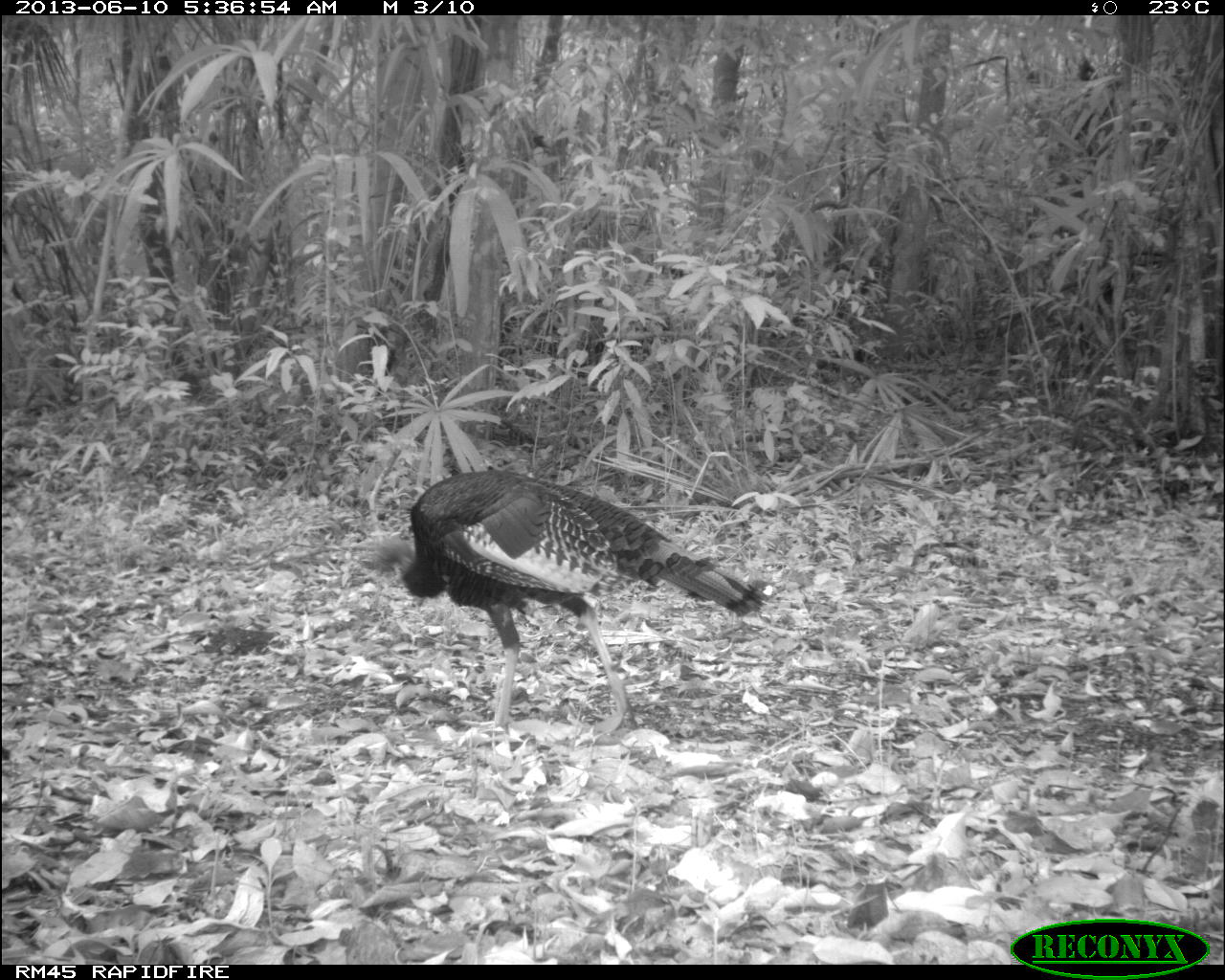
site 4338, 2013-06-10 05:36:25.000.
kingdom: Animalia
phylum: Chordata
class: Aves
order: Galliformes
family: Phasianidae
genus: Meleagris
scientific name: Meleagris ocellata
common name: ocellated turkey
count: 1